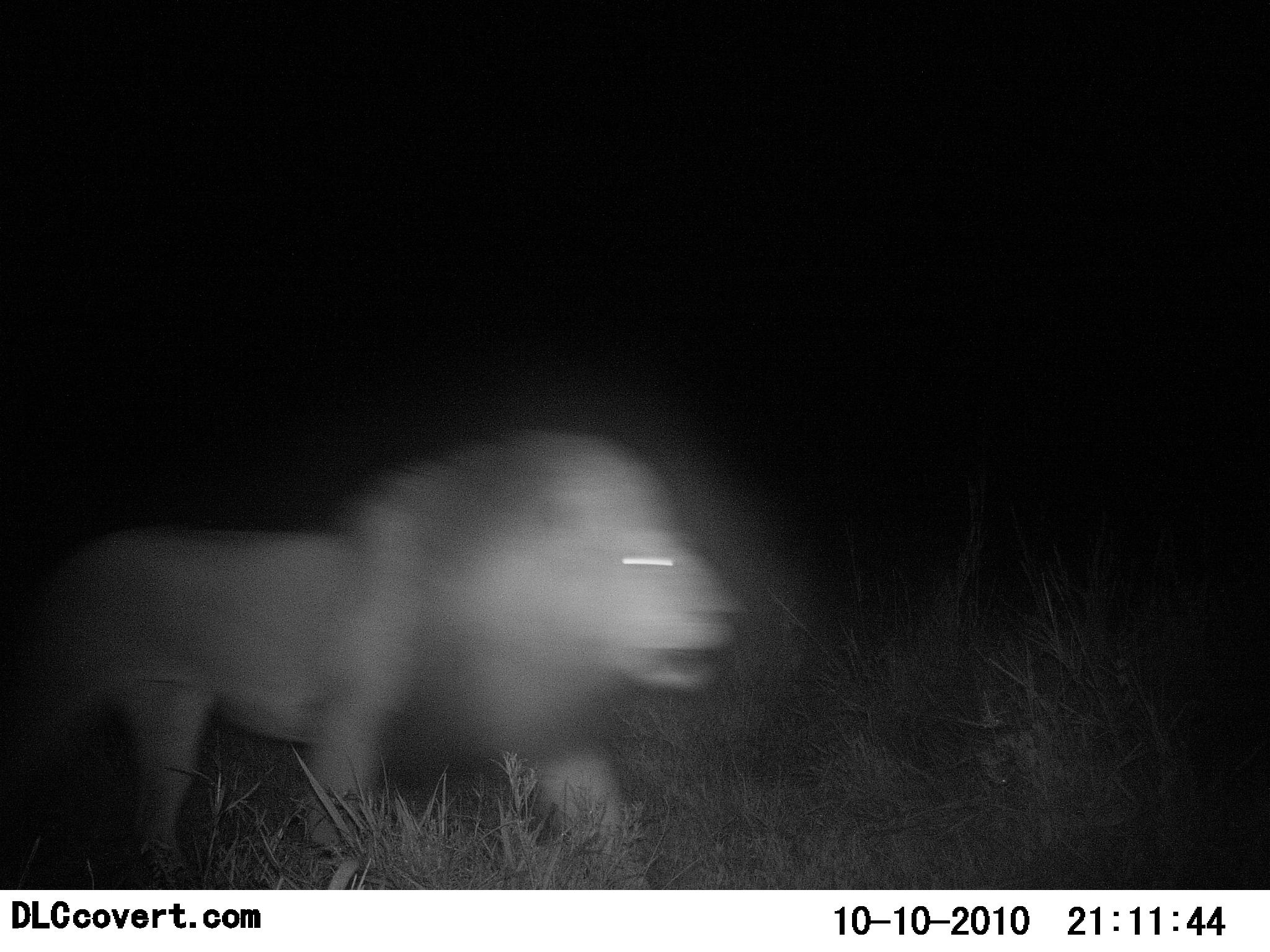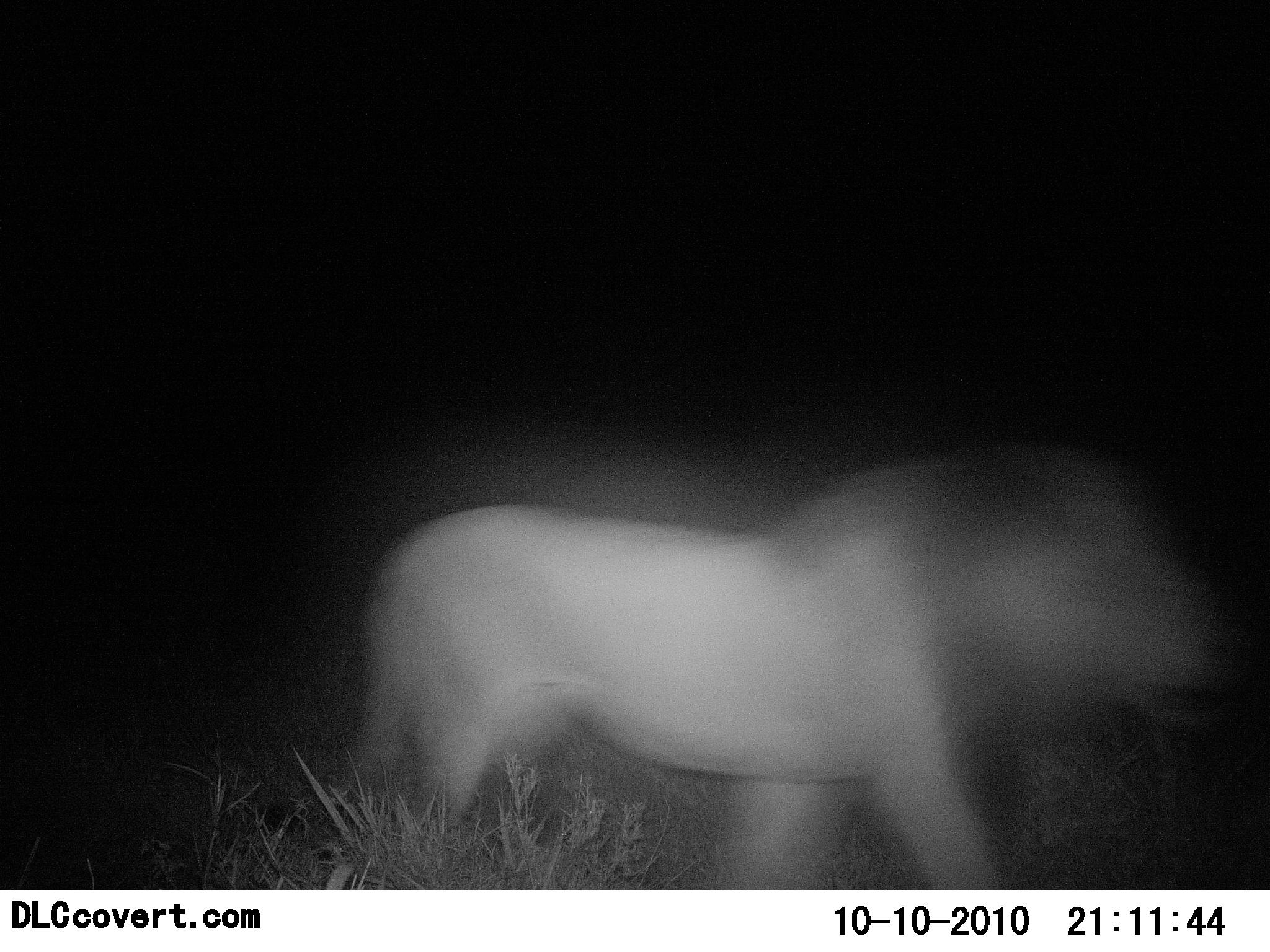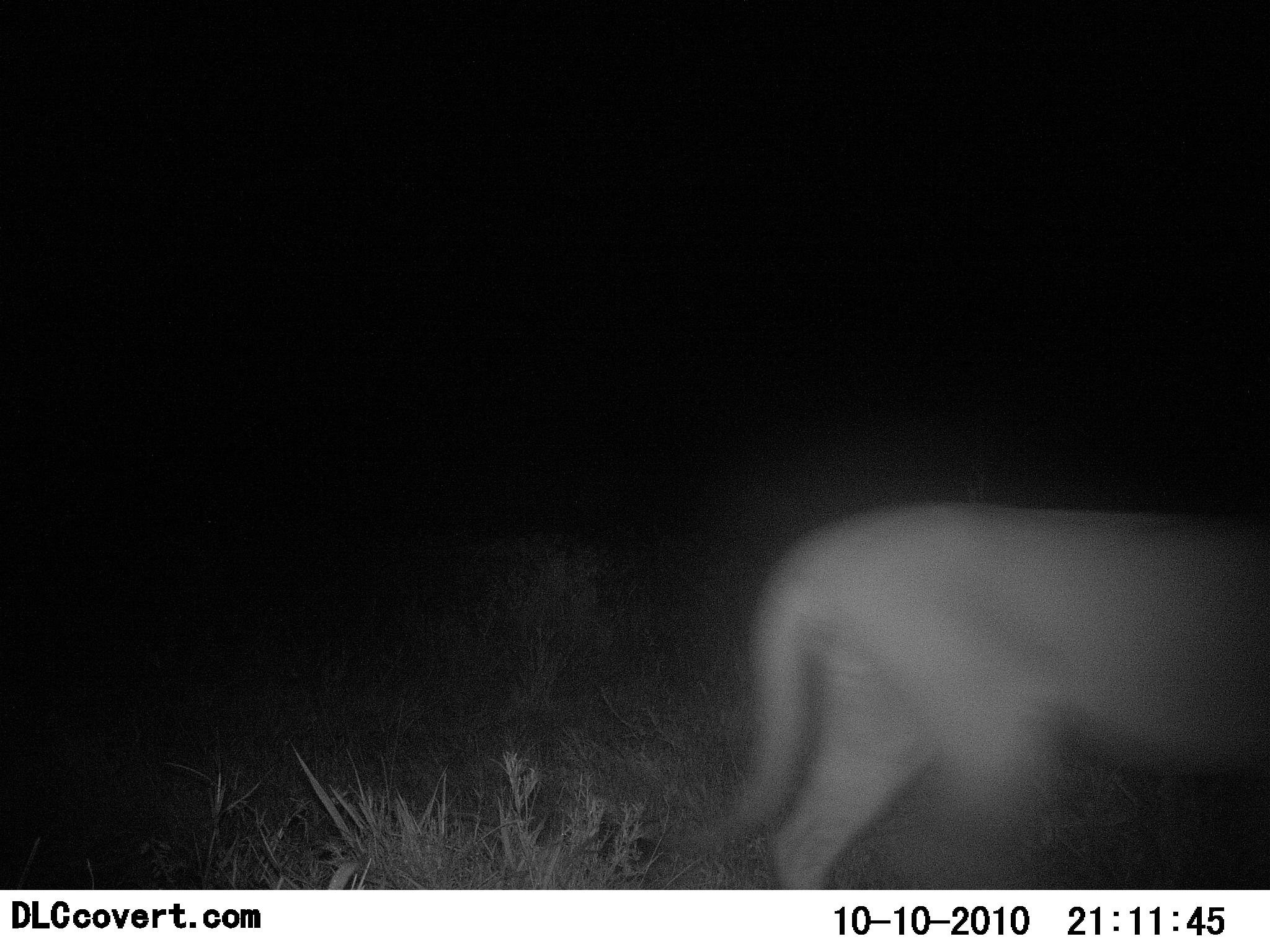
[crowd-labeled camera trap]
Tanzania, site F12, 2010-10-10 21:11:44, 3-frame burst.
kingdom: Animalia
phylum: Chordata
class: Mammalia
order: Carnivora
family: Felidae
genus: Panthera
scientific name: Panthera leo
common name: lion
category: lionmale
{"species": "lionmale (lion) (Panthera leo)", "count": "1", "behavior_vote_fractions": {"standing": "0%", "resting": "0%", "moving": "100%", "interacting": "0%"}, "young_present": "0%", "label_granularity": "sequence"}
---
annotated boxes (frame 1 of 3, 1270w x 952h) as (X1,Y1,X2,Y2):
animal: (0,429,742,890)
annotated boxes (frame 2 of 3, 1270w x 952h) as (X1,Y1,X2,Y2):
animal: (347,434,1256,890)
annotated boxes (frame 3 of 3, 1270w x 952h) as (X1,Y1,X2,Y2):
animal: (678,499,1270,890)